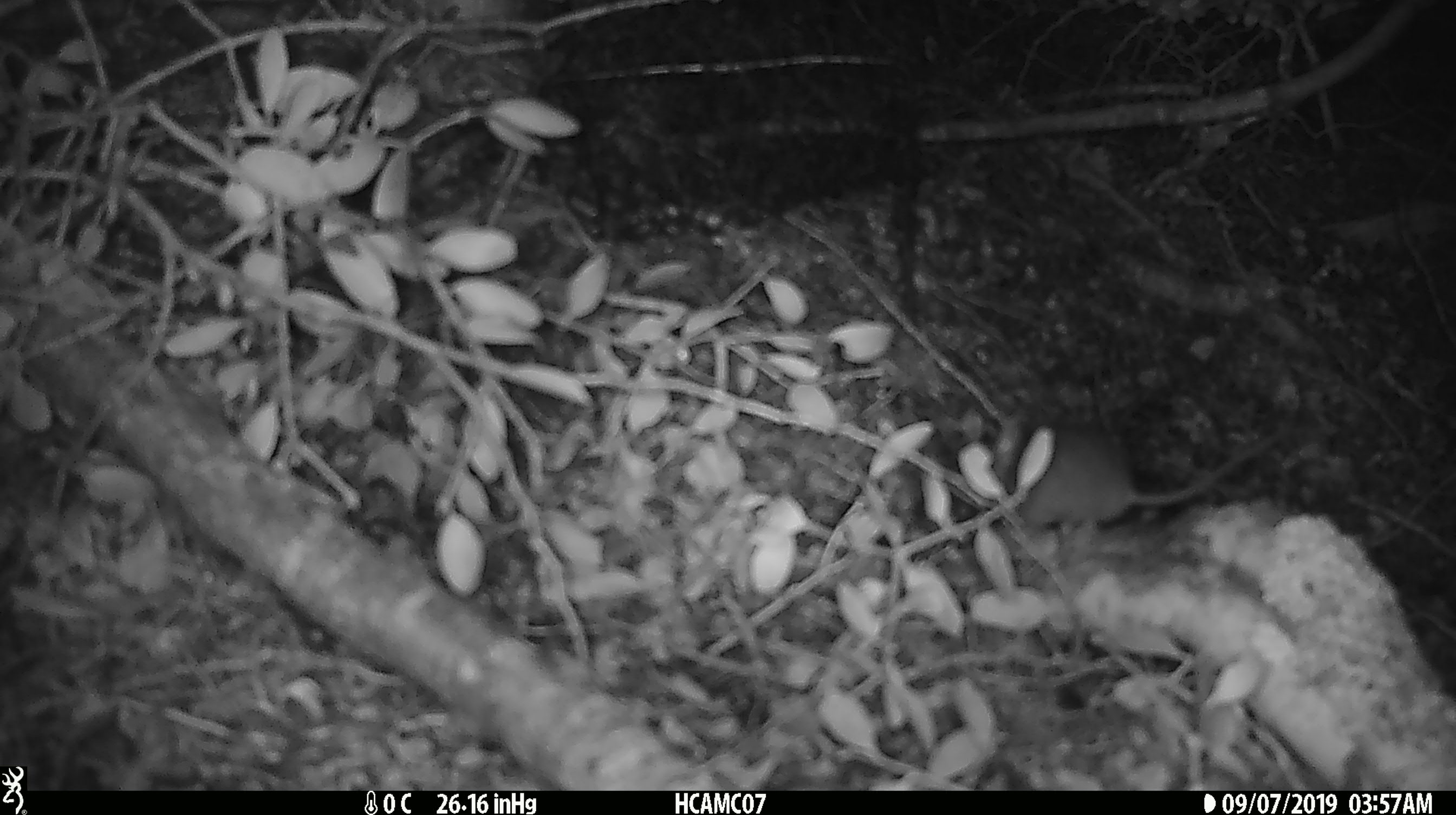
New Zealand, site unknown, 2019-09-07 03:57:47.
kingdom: Animalia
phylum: Chordata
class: Mammalia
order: Rodentia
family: Muridae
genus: Mus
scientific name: Mus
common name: mouse